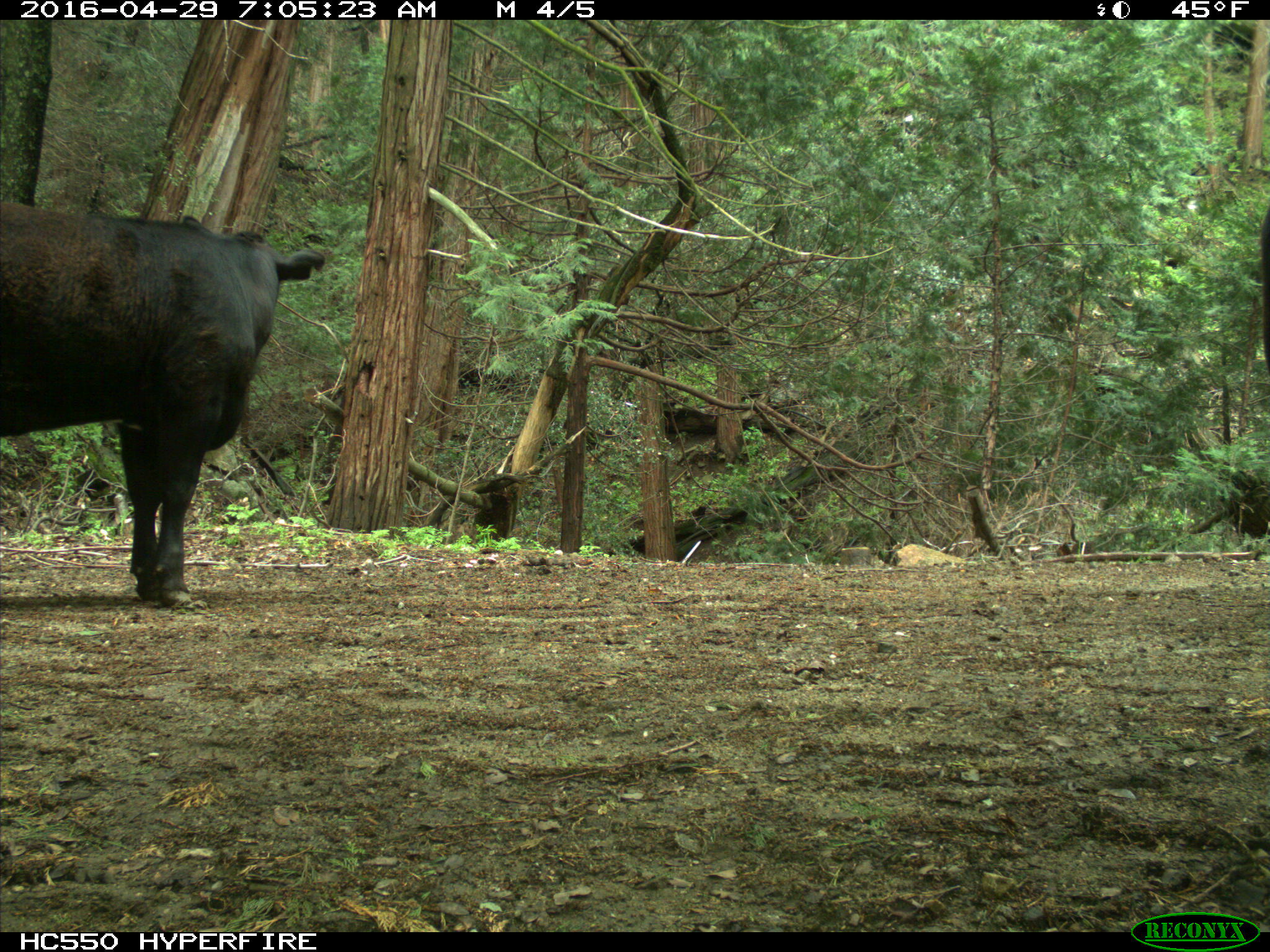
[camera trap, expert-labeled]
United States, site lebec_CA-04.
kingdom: Animalia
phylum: Chordata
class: Mammalia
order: Artiodactyla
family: Bovidae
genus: Bos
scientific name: Bos taurus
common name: domestic cow